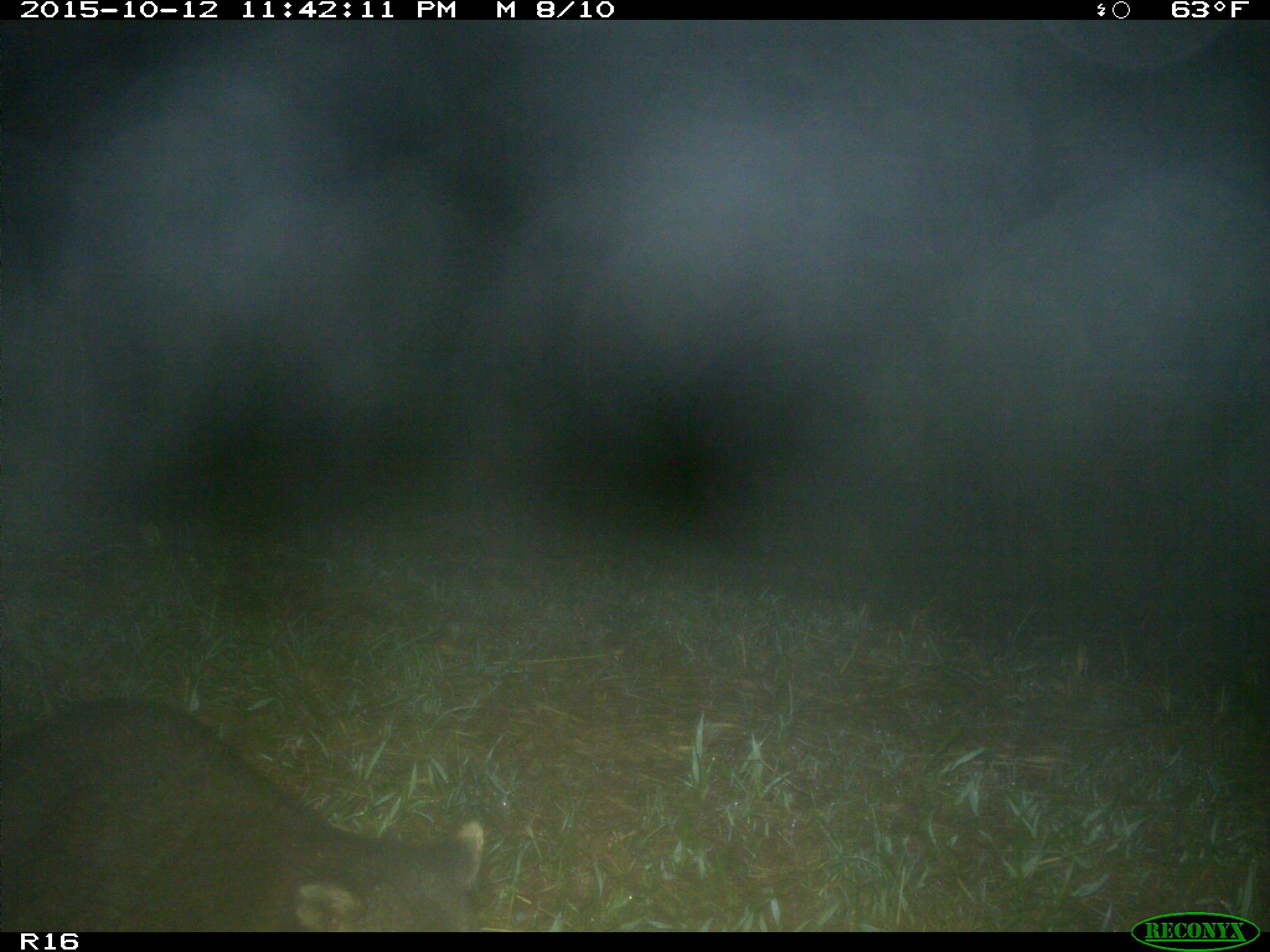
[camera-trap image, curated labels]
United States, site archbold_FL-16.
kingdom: Animalia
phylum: Chordata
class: Mammalia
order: Carnivora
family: Procyonidae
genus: Procyon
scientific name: Procyon lotor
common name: common raccoon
Procyon lotor (common raccoon).